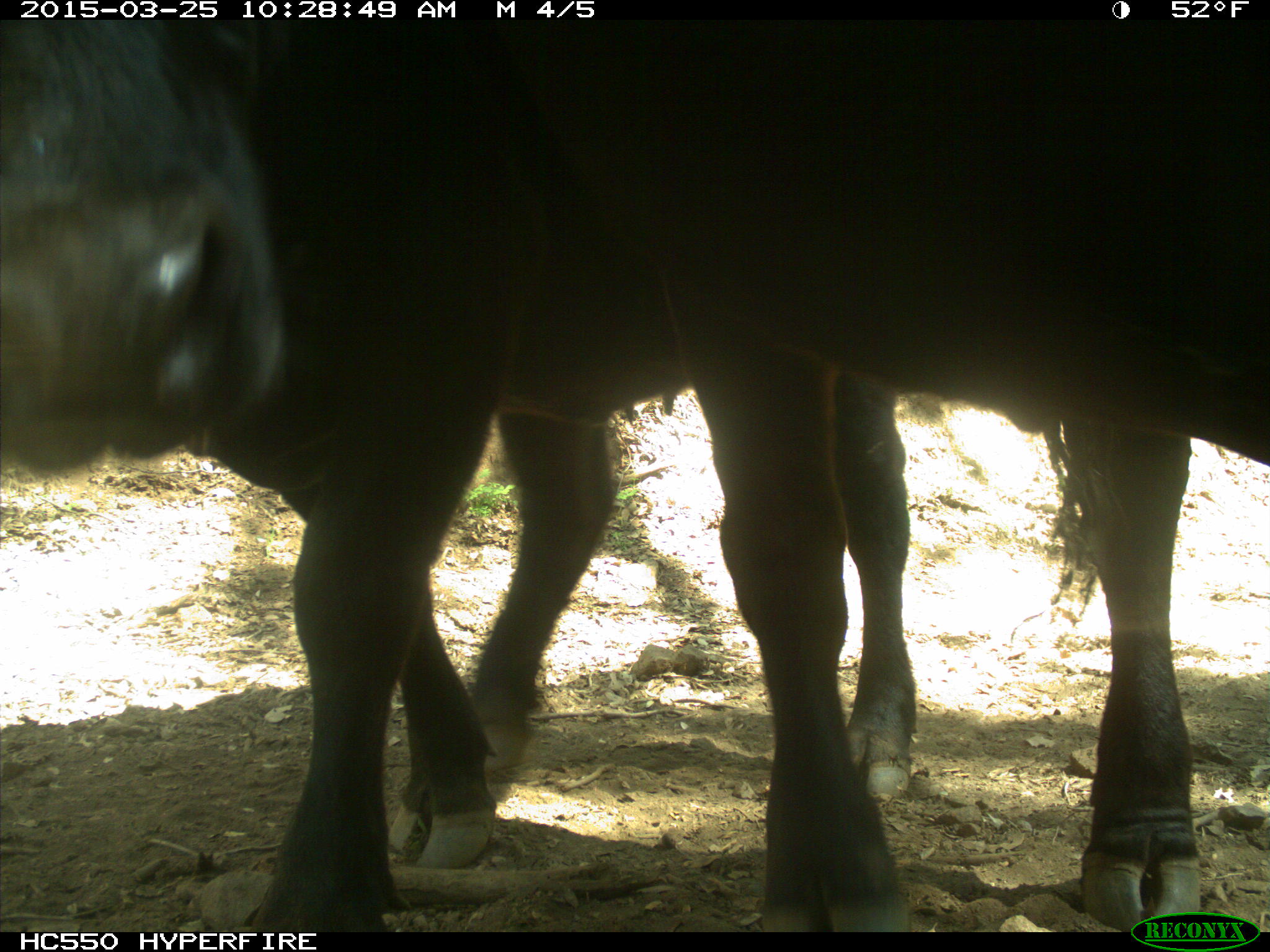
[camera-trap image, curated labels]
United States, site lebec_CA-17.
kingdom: Animalia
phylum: Chordata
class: Mammalia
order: Artiodactyla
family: Bovidae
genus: Bos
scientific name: Bos taurus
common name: domestic cow